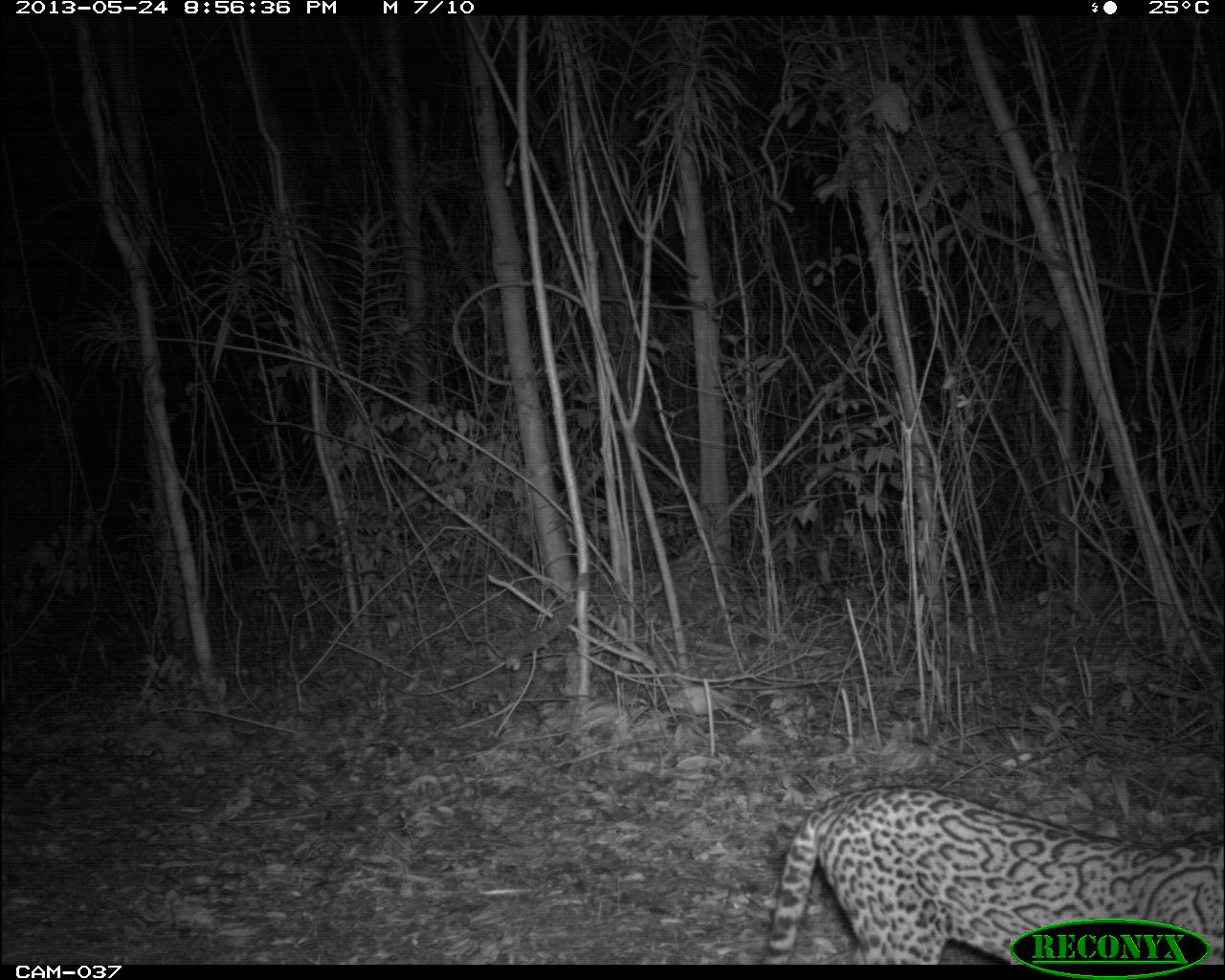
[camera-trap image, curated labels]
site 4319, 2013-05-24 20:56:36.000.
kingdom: Animalia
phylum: Chordata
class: Mammalia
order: Carnivora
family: Felidae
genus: Leopardus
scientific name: Leopardus pardalis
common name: ocelot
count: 1